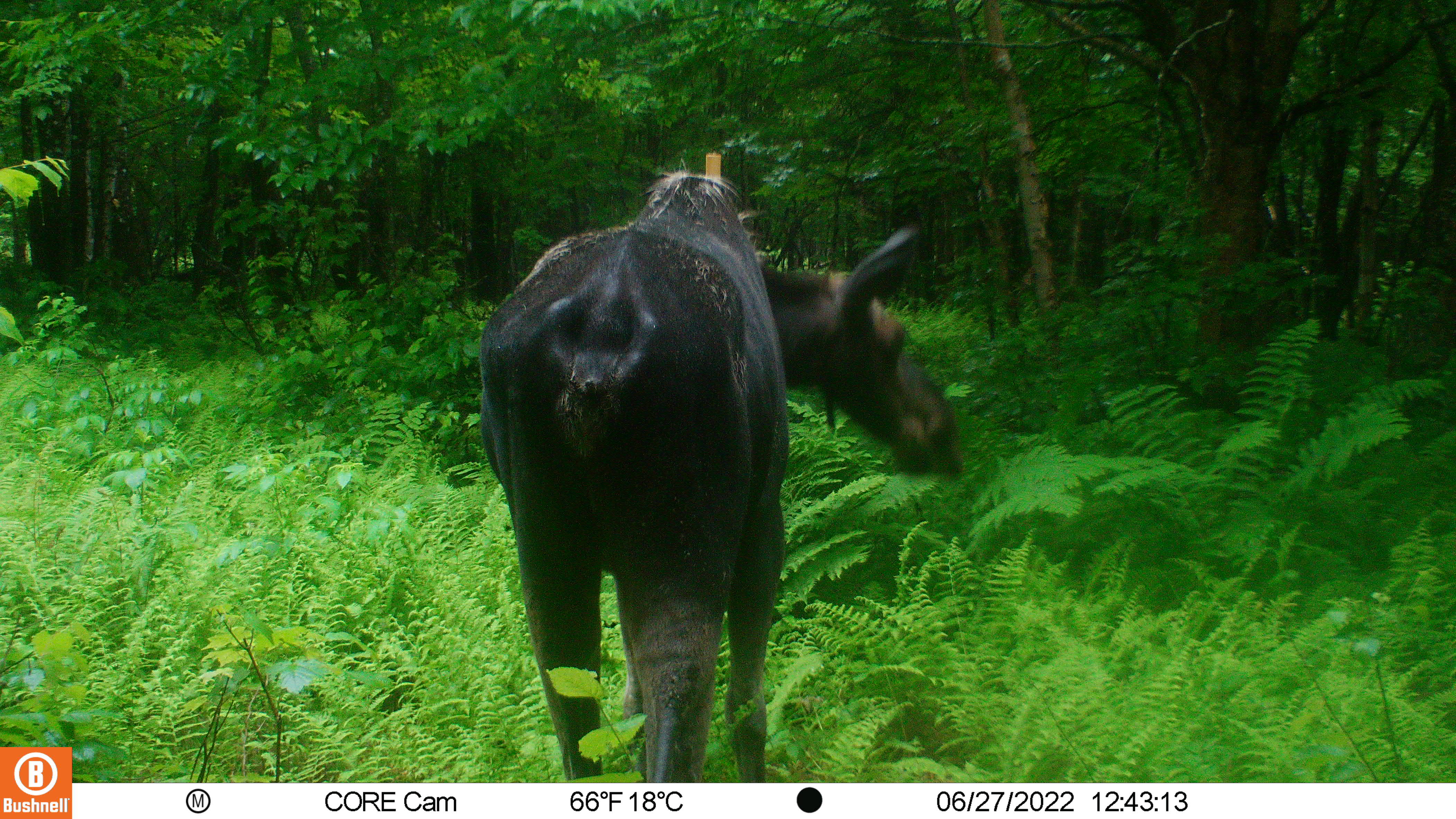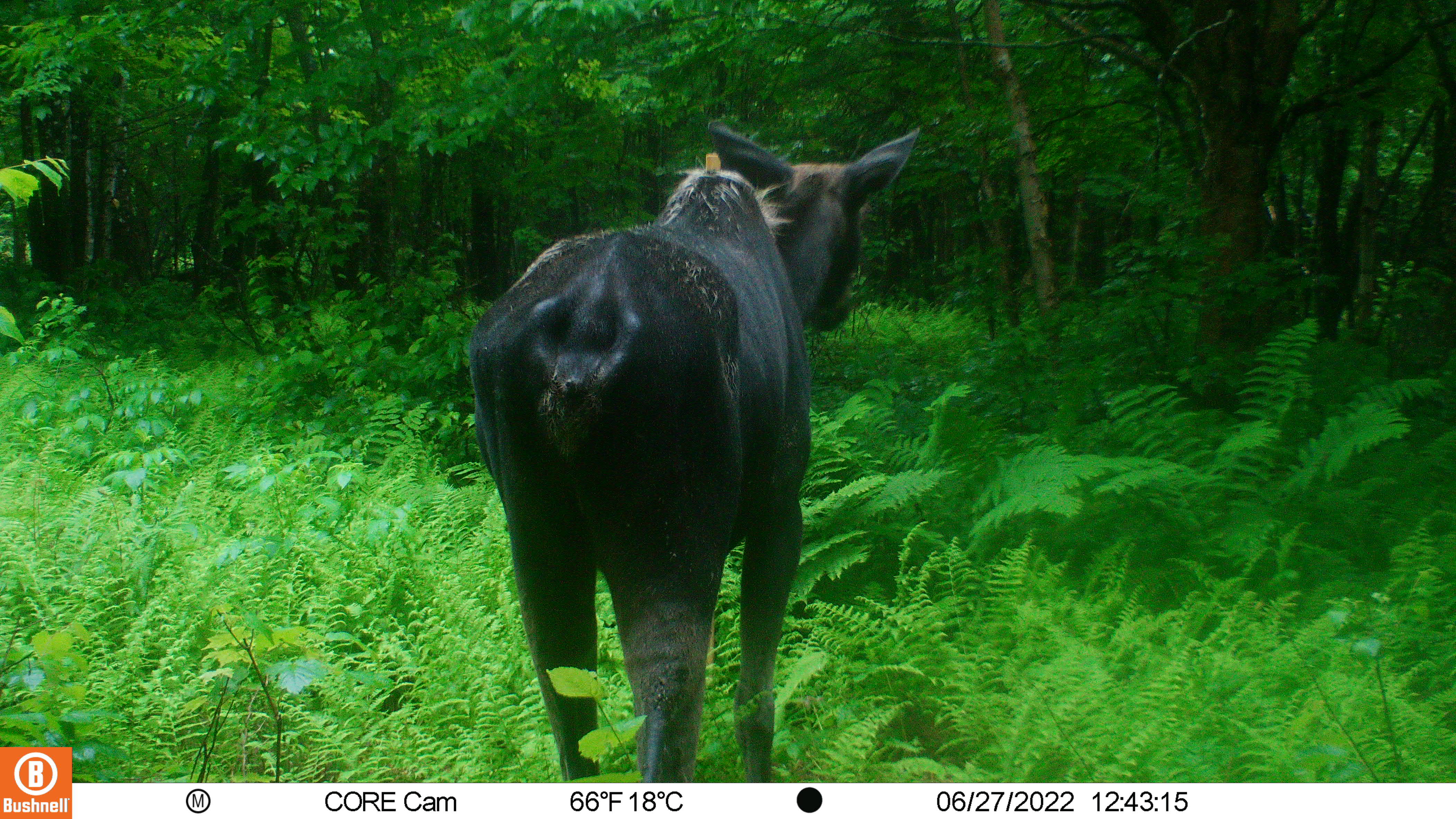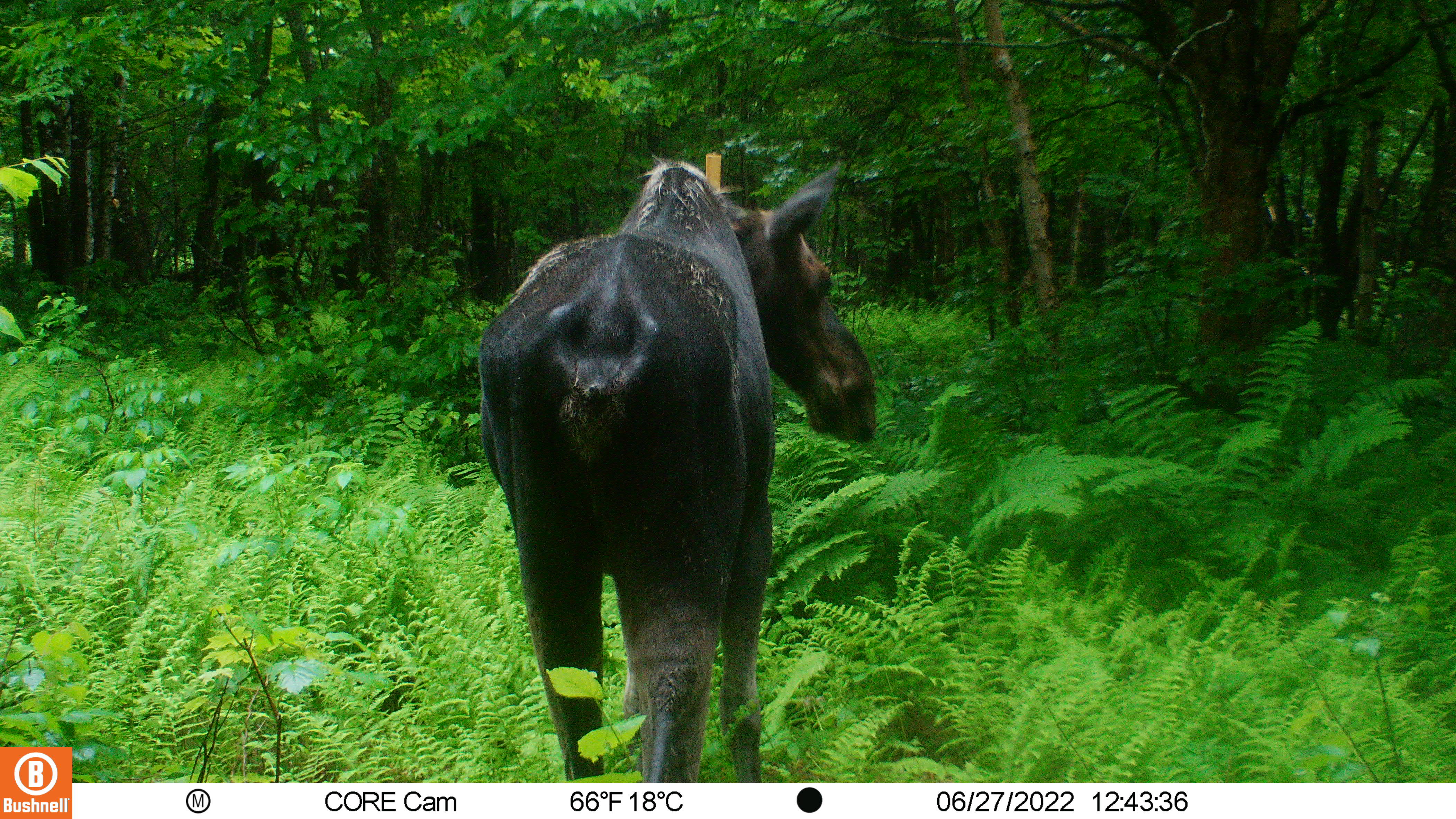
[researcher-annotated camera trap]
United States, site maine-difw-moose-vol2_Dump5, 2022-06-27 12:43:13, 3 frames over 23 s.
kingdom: Animalia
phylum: Chordata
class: Mammalia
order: Artiodactyla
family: Cervidae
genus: Alces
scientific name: Alces alces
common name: moose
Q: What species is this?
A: Moose (Alces alces).